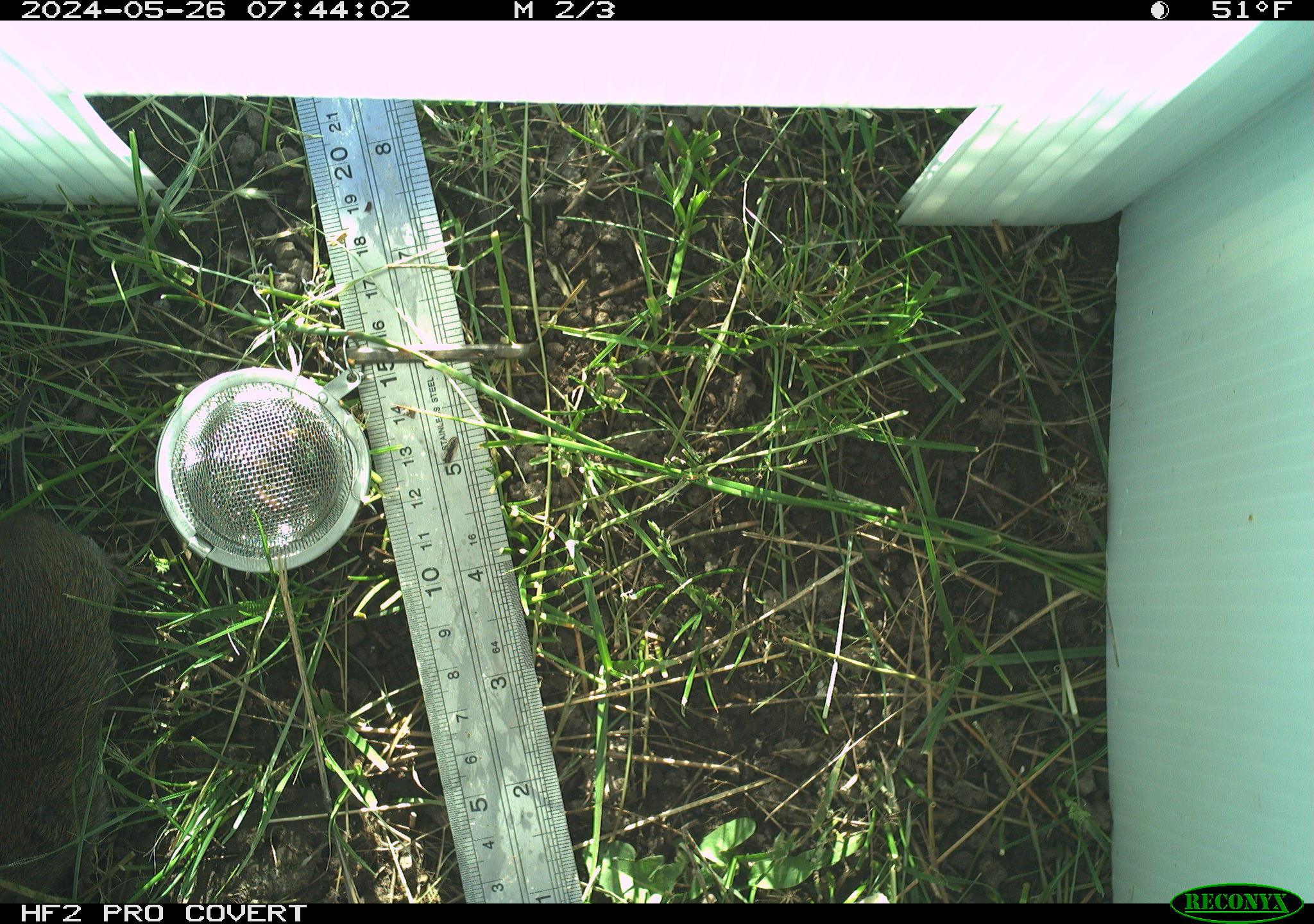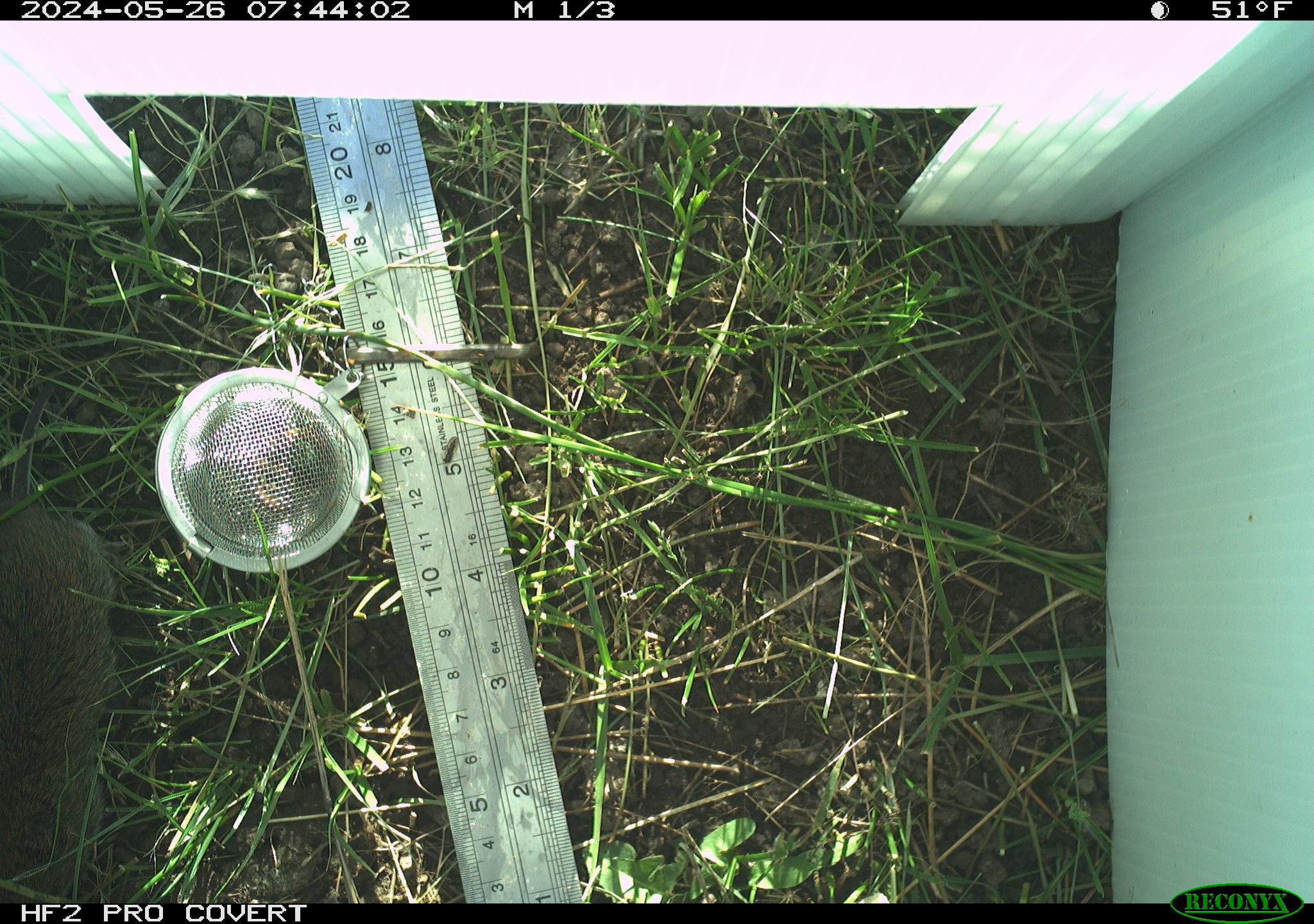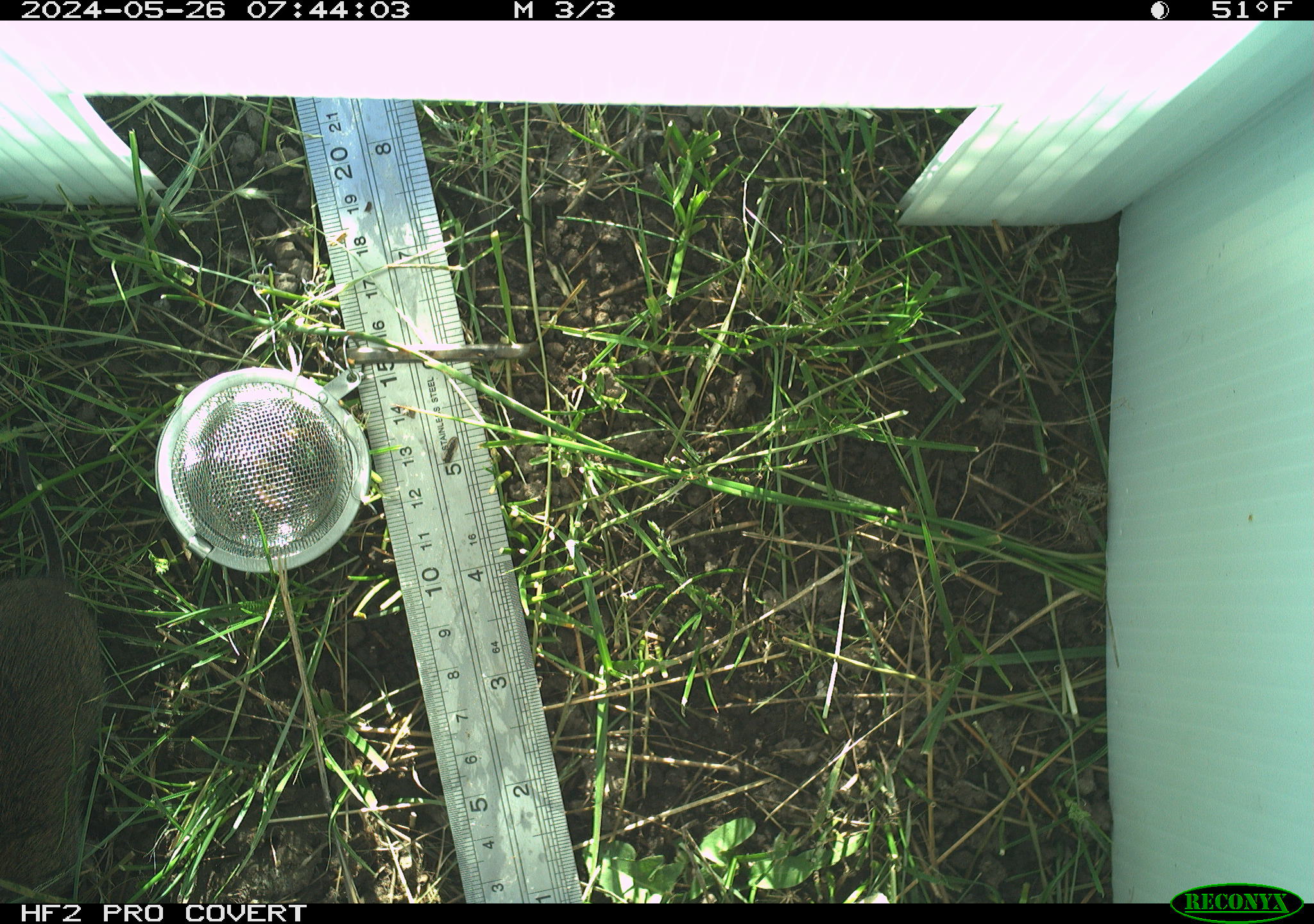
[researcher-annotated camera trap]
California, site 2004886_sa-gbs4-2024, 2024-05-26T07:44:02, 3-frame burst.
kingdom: Animalia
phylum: Chordata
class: Mammalia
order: Rodentia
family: Cricetidae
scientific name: Arvicolinae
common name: voles, lemmings, and muskrats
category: arvicolinae subfamily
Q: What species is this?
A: Arvicolinae subfamily (voles, lemmings, and muskrats) (Arvicolinae).